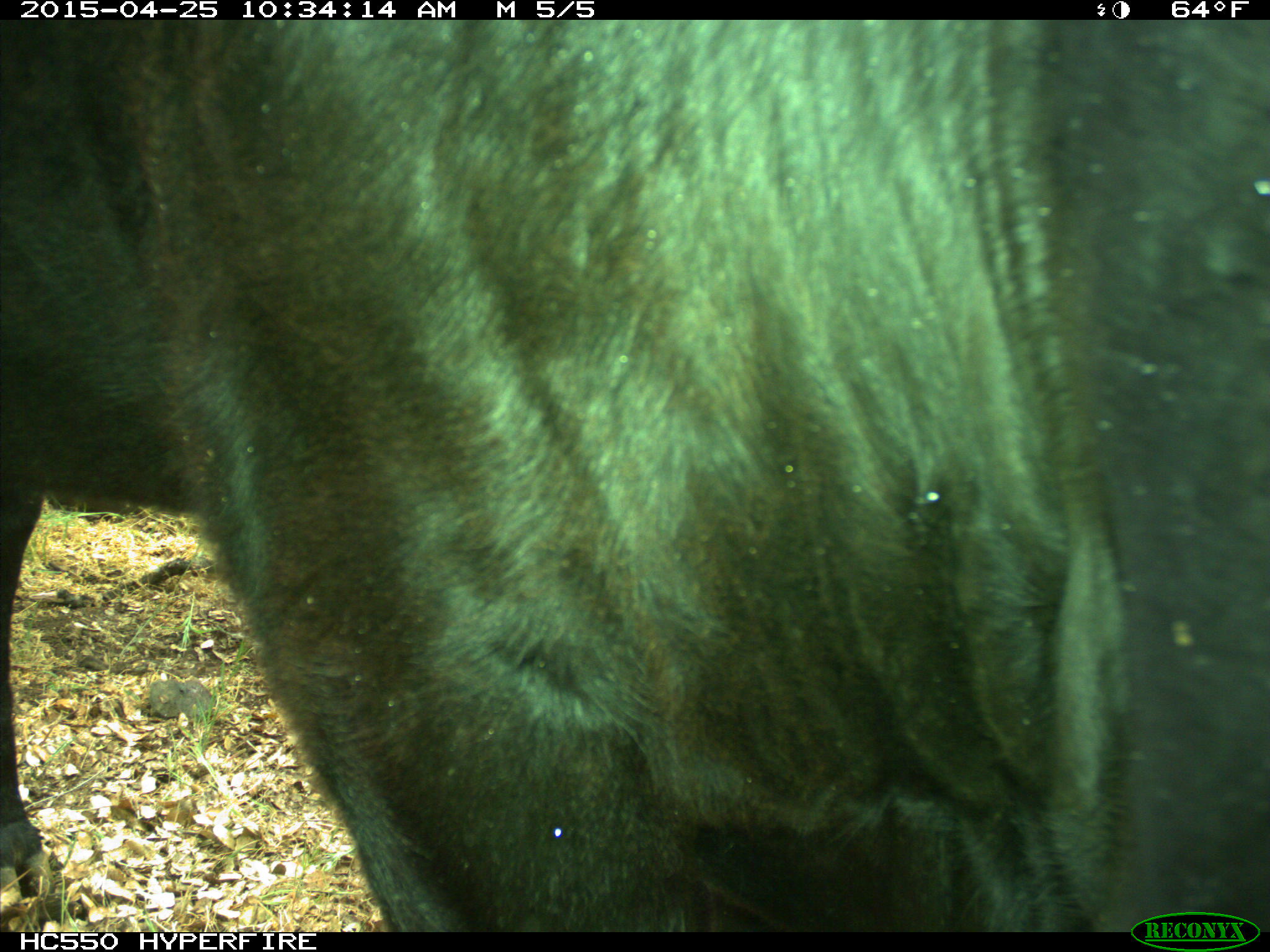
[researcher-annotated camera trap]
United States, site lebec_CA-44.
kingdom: Animalia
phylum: Chordata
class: Mammalia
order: Artiodactyla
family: Suidae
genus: Sus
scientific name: Sus scrofa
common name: wild boar